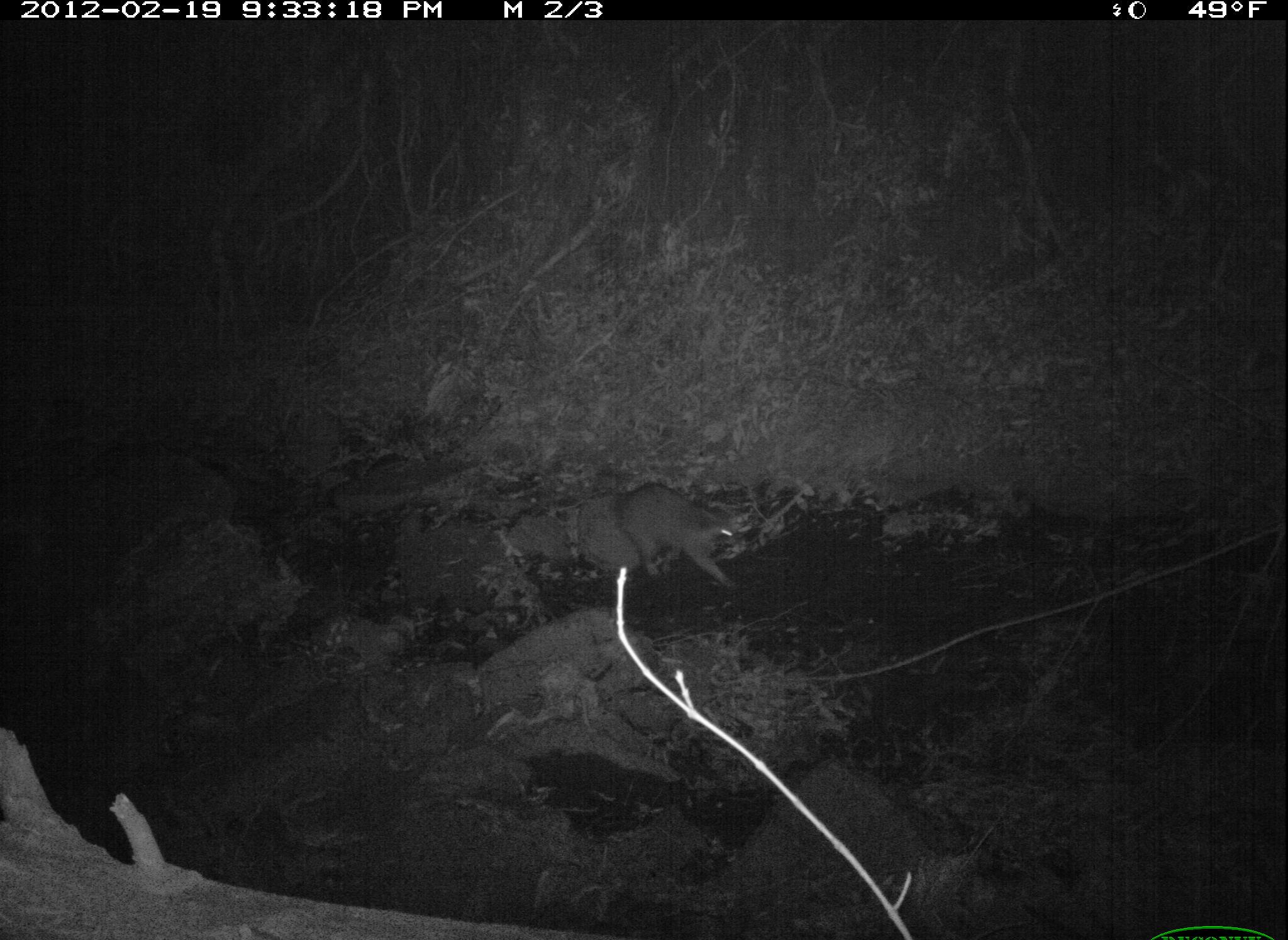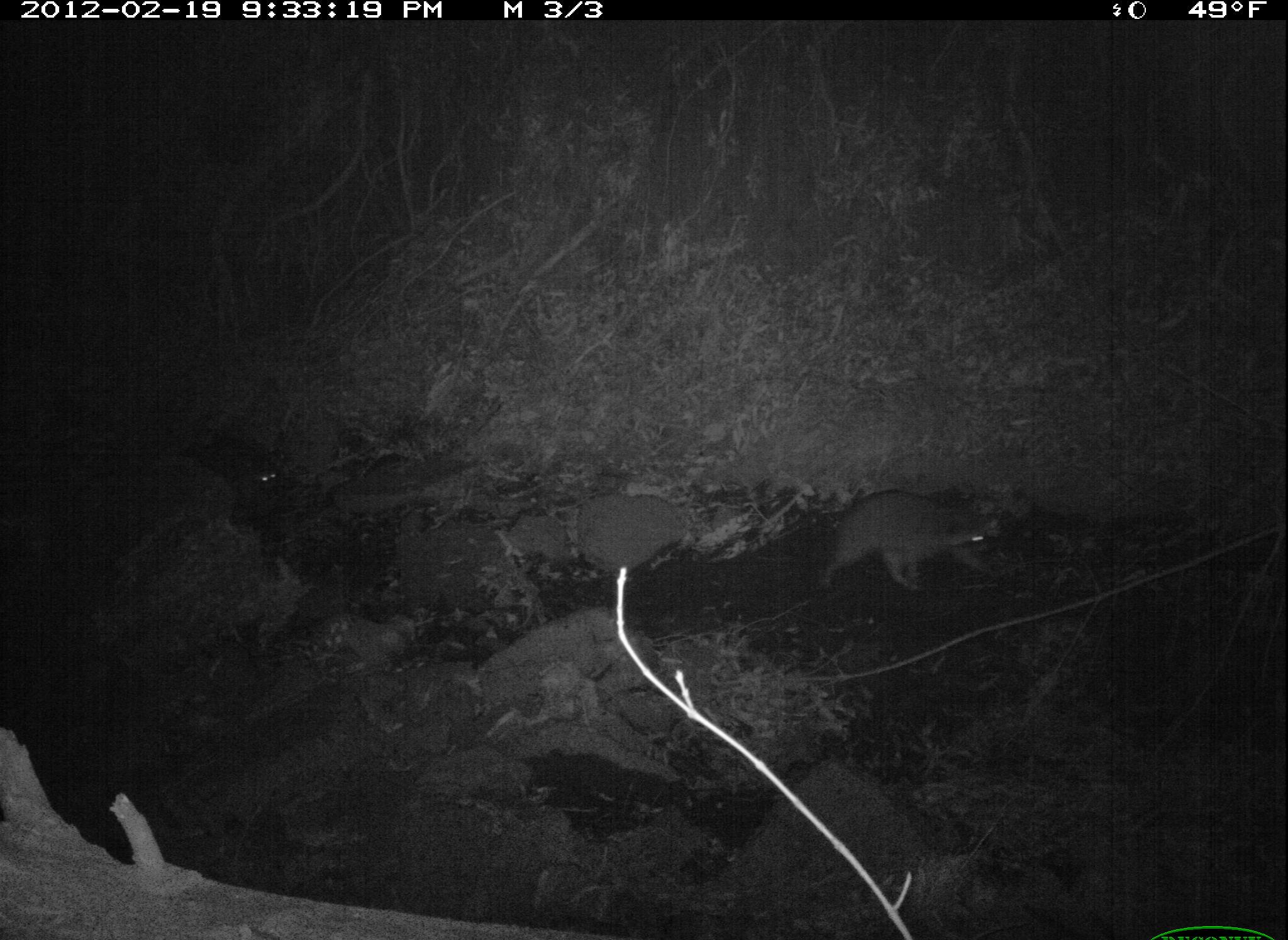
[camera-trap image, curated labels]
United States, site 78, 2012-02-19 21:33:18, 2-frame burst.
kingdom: Animalia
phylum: Chordata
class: Mammalia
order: Carnivora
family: Procyonidae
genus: Procyon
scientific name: Procyon lotor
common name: raccoon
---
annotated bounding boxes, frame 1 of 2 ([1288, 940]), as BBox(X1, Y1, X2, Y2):
raccoon: BBox(592, 449, 782, 594)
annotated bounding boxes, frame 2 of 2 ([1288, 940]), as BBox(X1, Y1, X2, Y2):
raccoon: BBox(818, 469, 1026, 604)